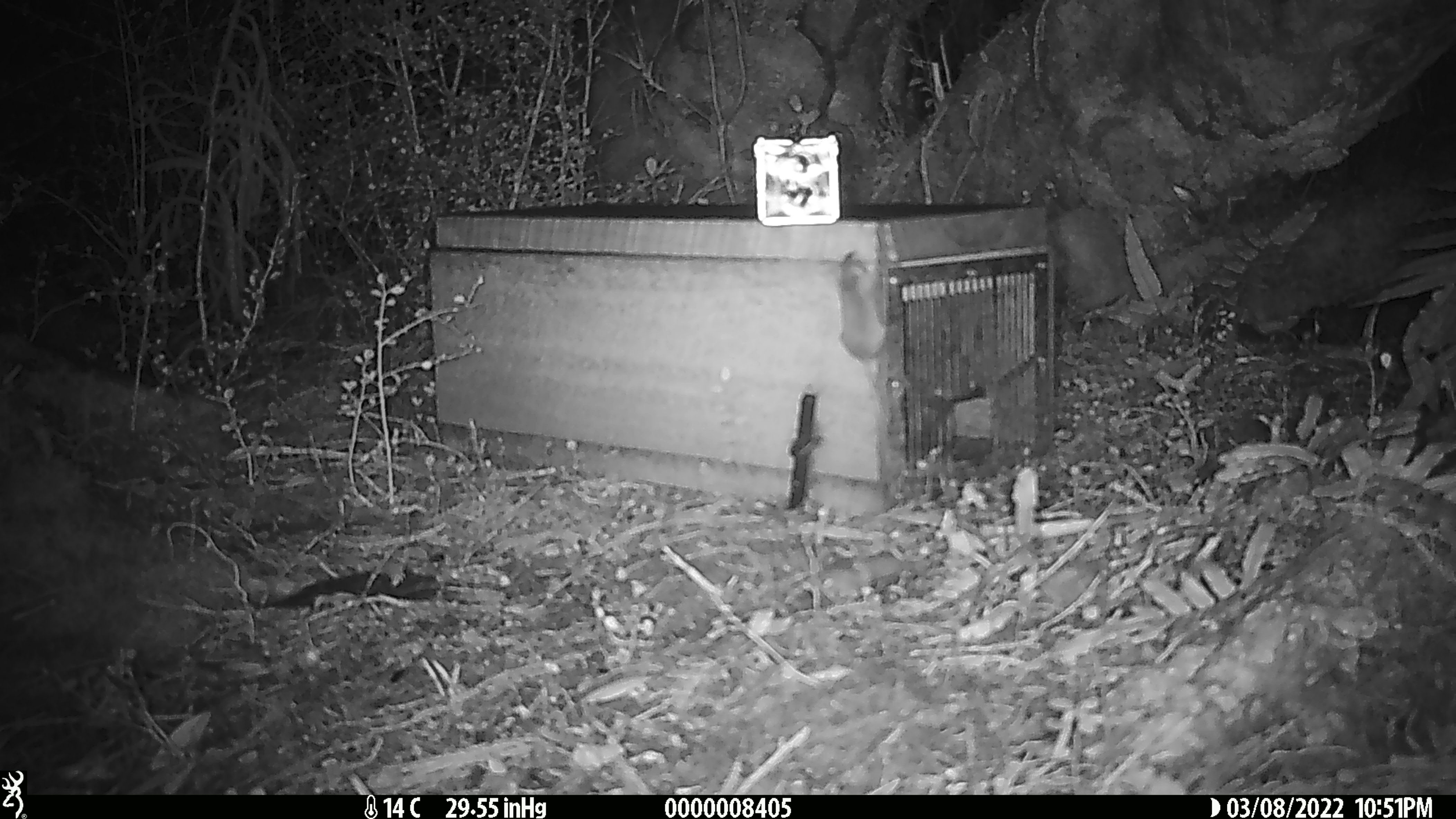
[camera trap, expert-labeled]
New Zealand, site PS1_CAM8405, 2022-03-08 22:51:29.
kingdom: Animalia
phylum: Chordata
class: Mammalia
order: Rodentia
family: Muridae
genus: Mus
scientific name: Mus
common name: mouse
Mouse (Mus).